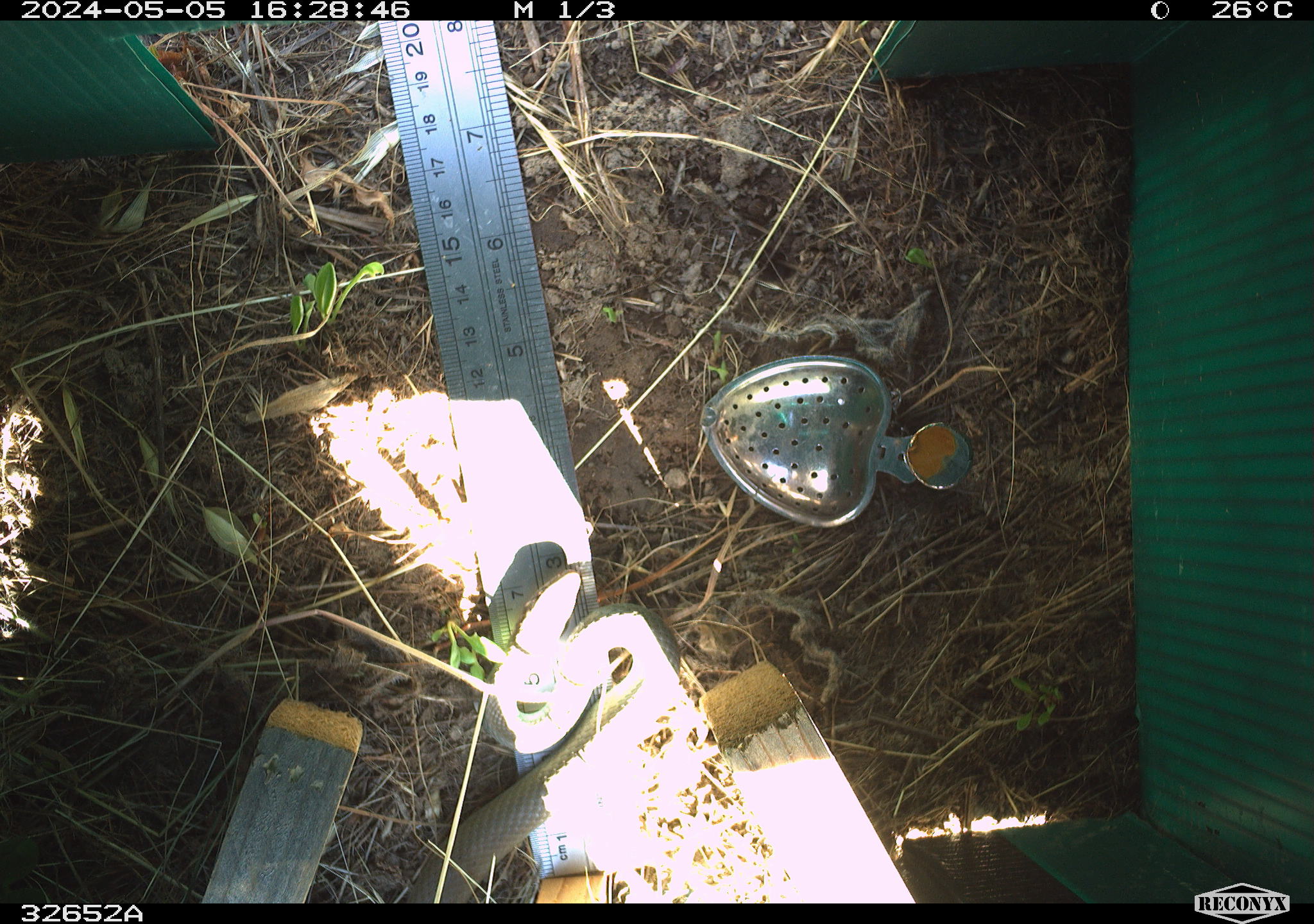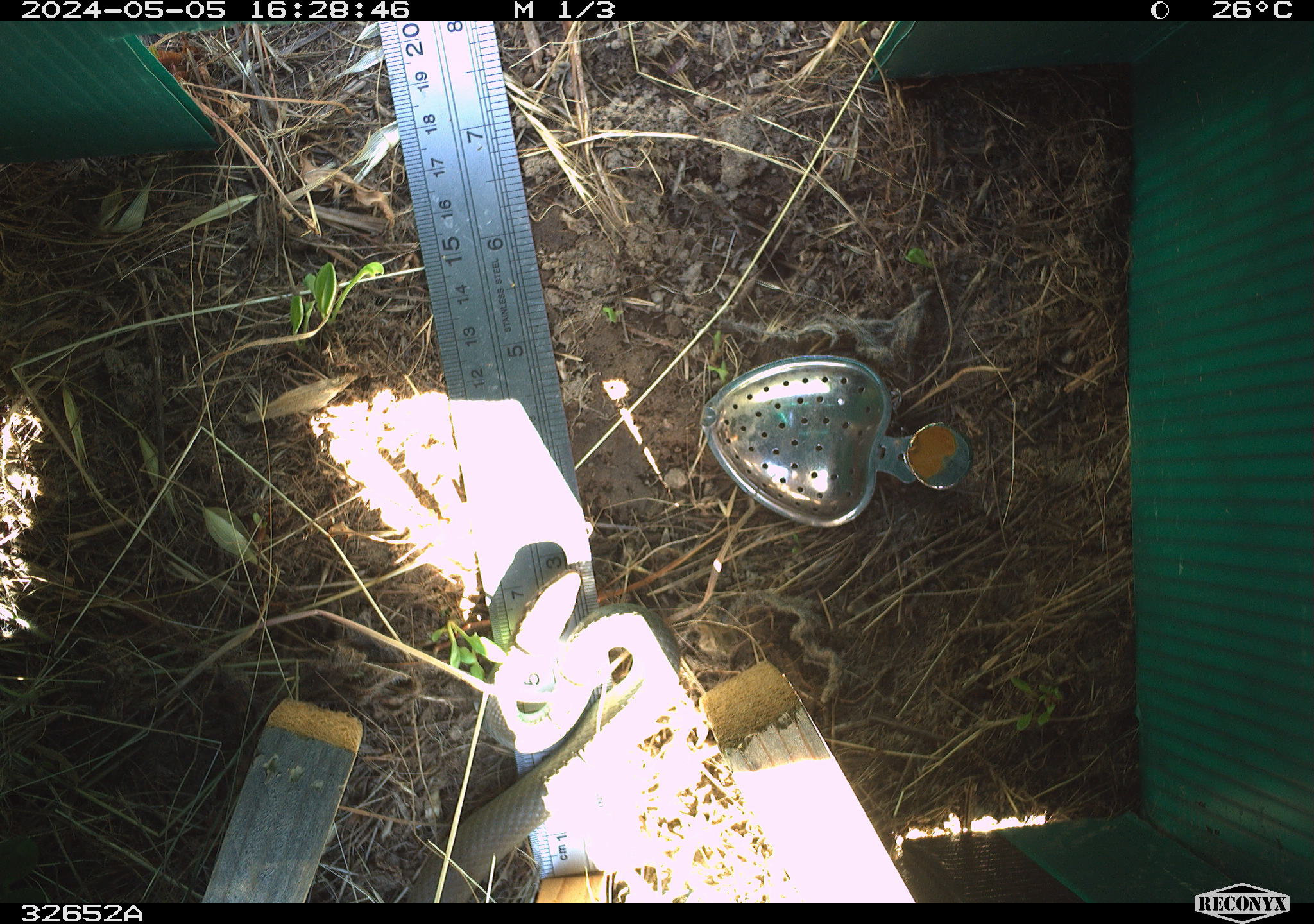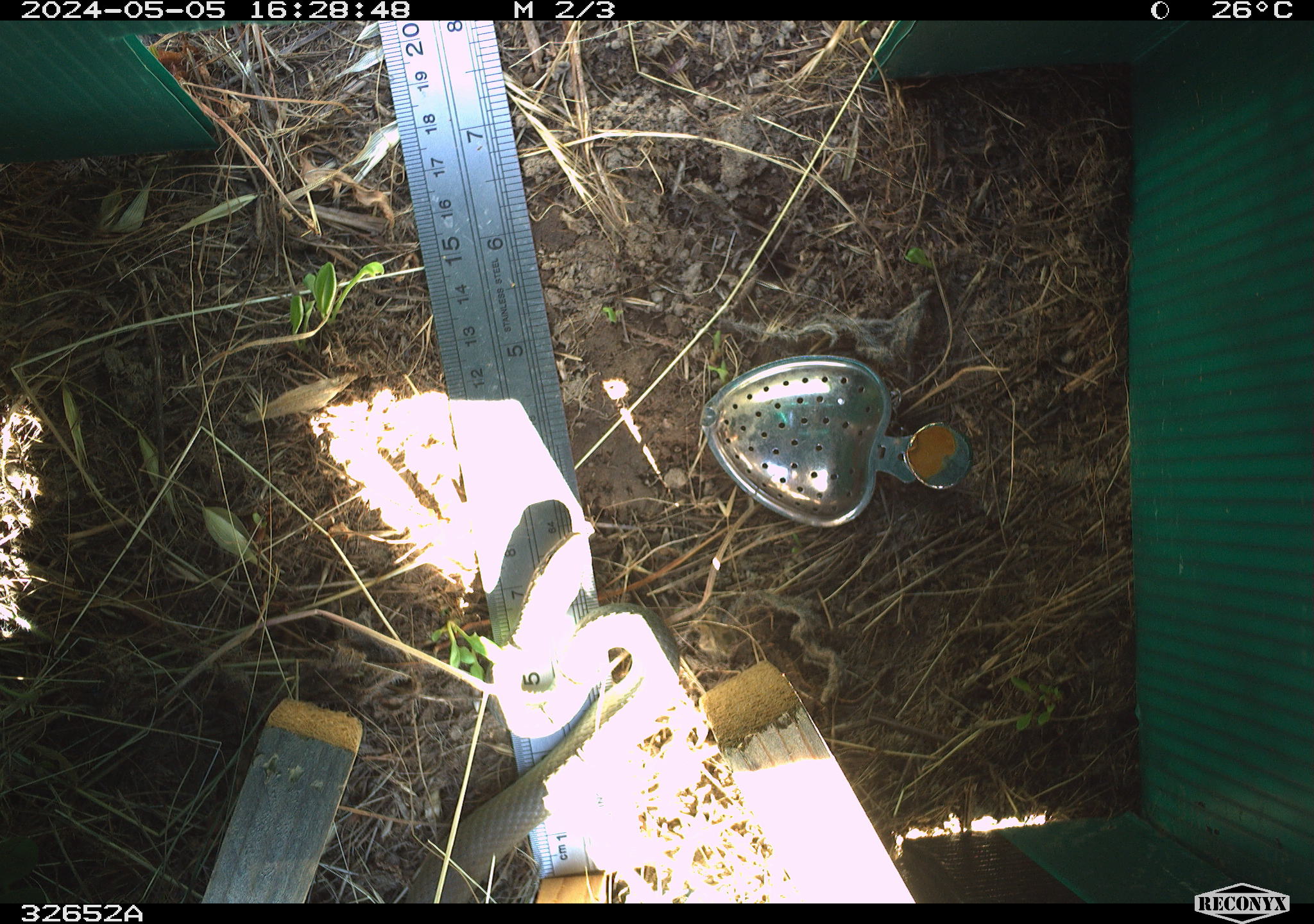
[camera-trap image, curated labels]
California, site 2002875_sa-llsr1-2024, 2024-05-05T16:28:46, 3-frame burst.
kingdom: Animalia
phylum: Chordata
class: Reptilia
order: Squamata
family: Colubridae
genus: Coluber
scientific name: Coluber constrictor mormon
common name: western yellow-bellied racer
Western yellow-bellied racer (Coluber constrictor mormon).